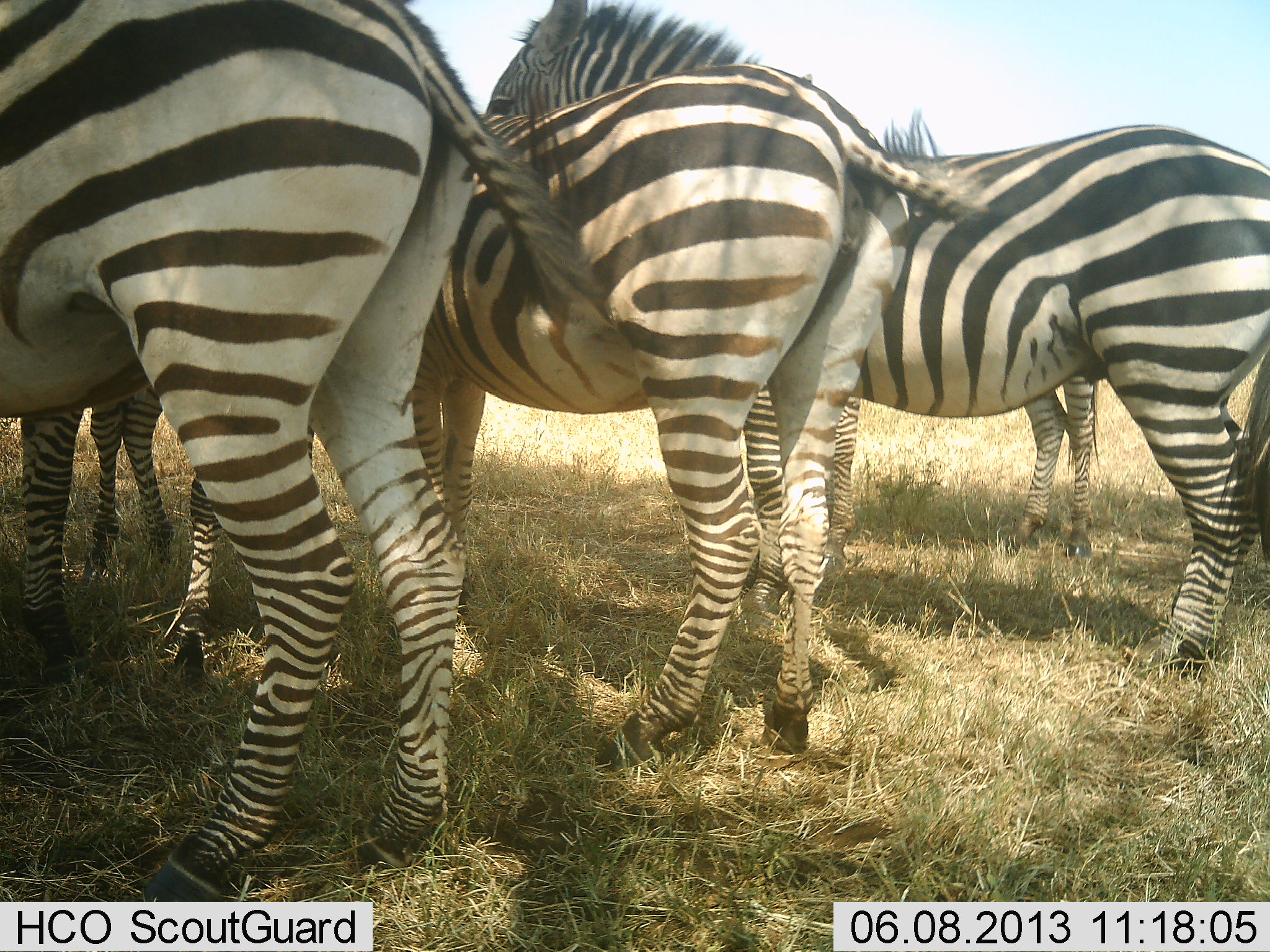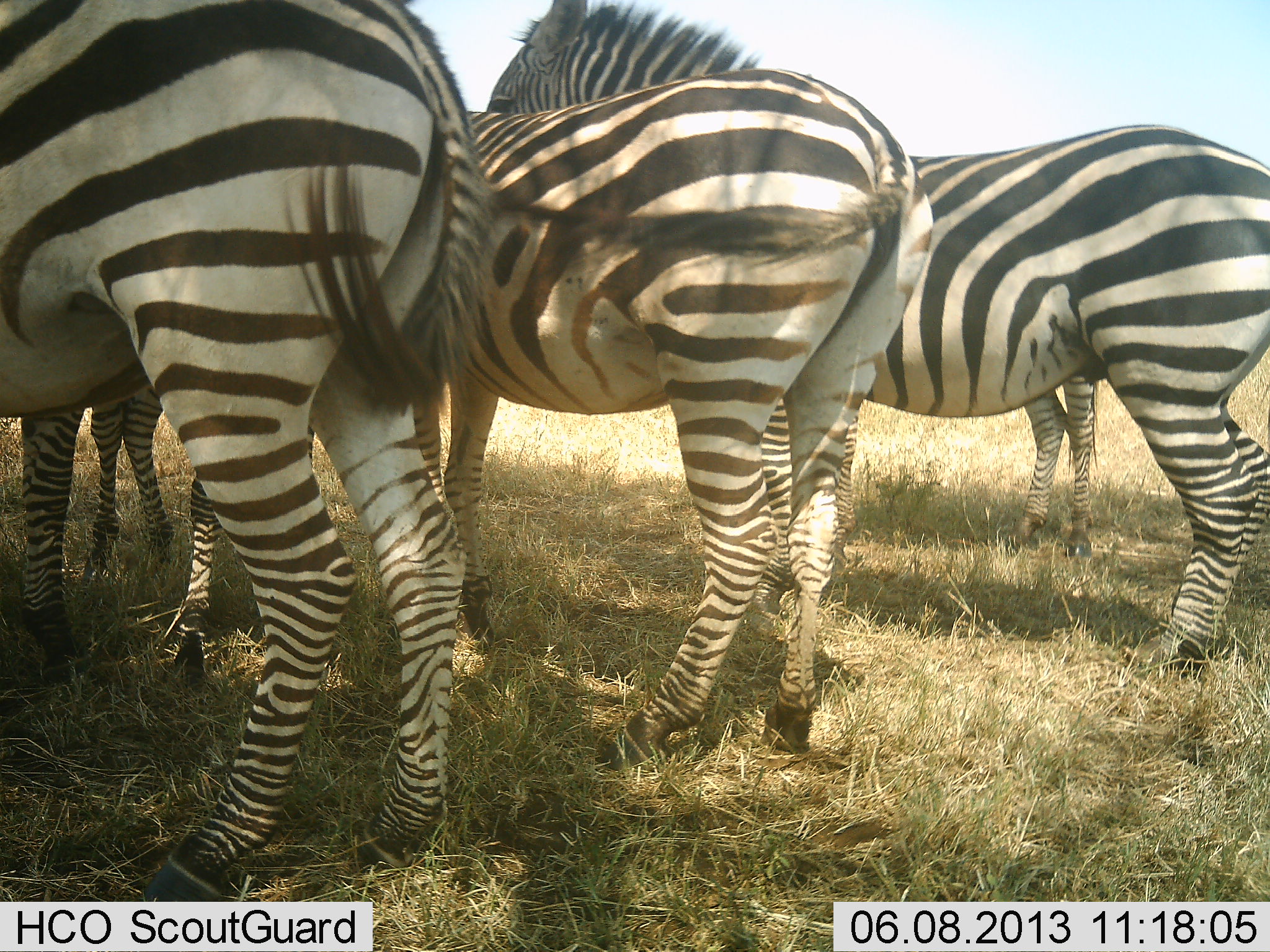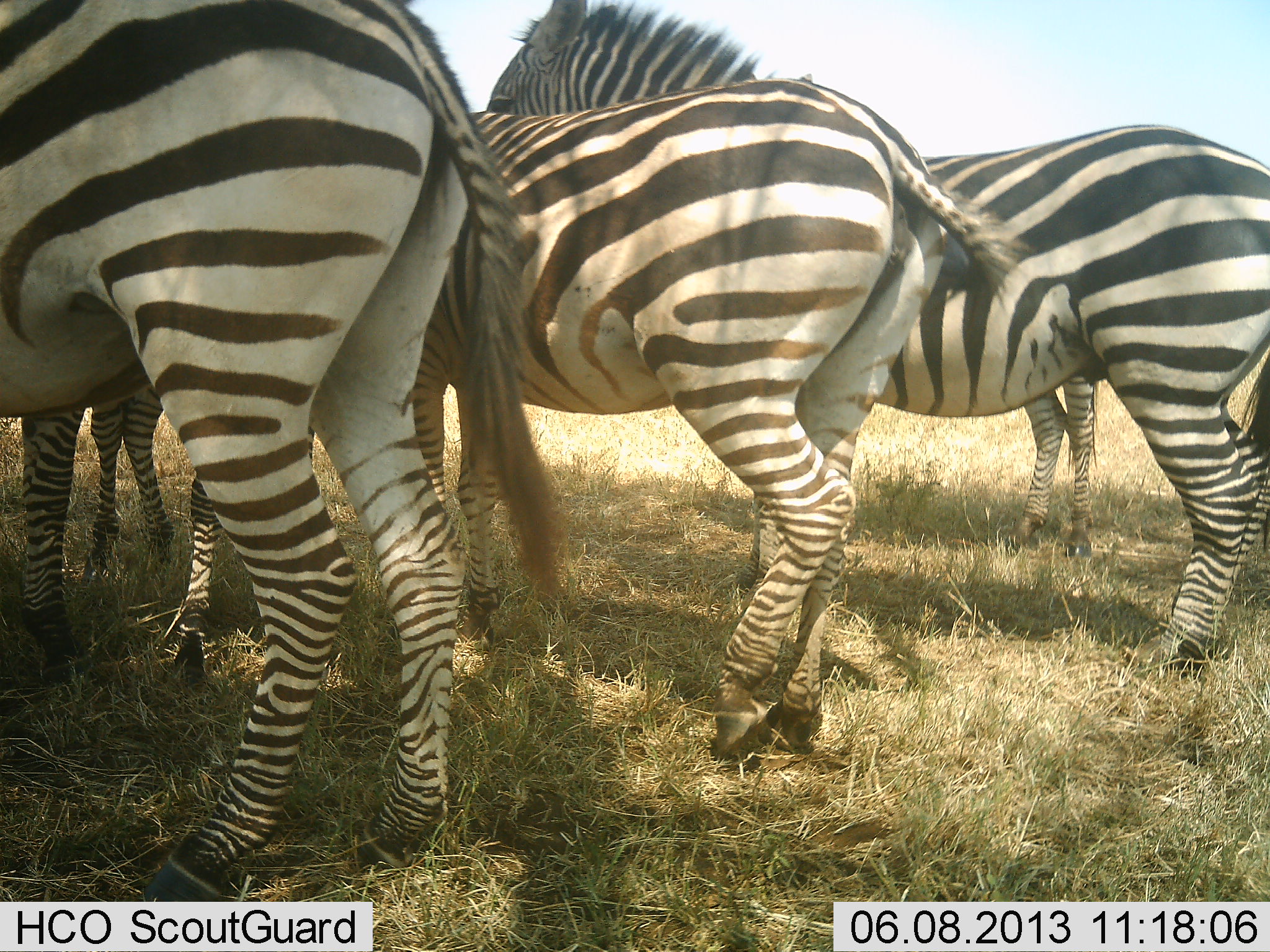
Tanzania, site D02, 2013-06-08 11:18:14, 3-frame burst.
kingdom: Animalia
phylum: Chordata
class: Mammalia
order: Perissodactyla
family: Equidae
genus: Equus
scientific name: Equus quagga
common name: plains zebra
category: zebra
Zebra (plains zebra) (Equus quagga), count 5. Behavior (volunteer vote fractions): standing 93%, resting 7%, moving 13%, interacting 7%. Young present (vote fraction): 20%. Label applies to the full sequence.